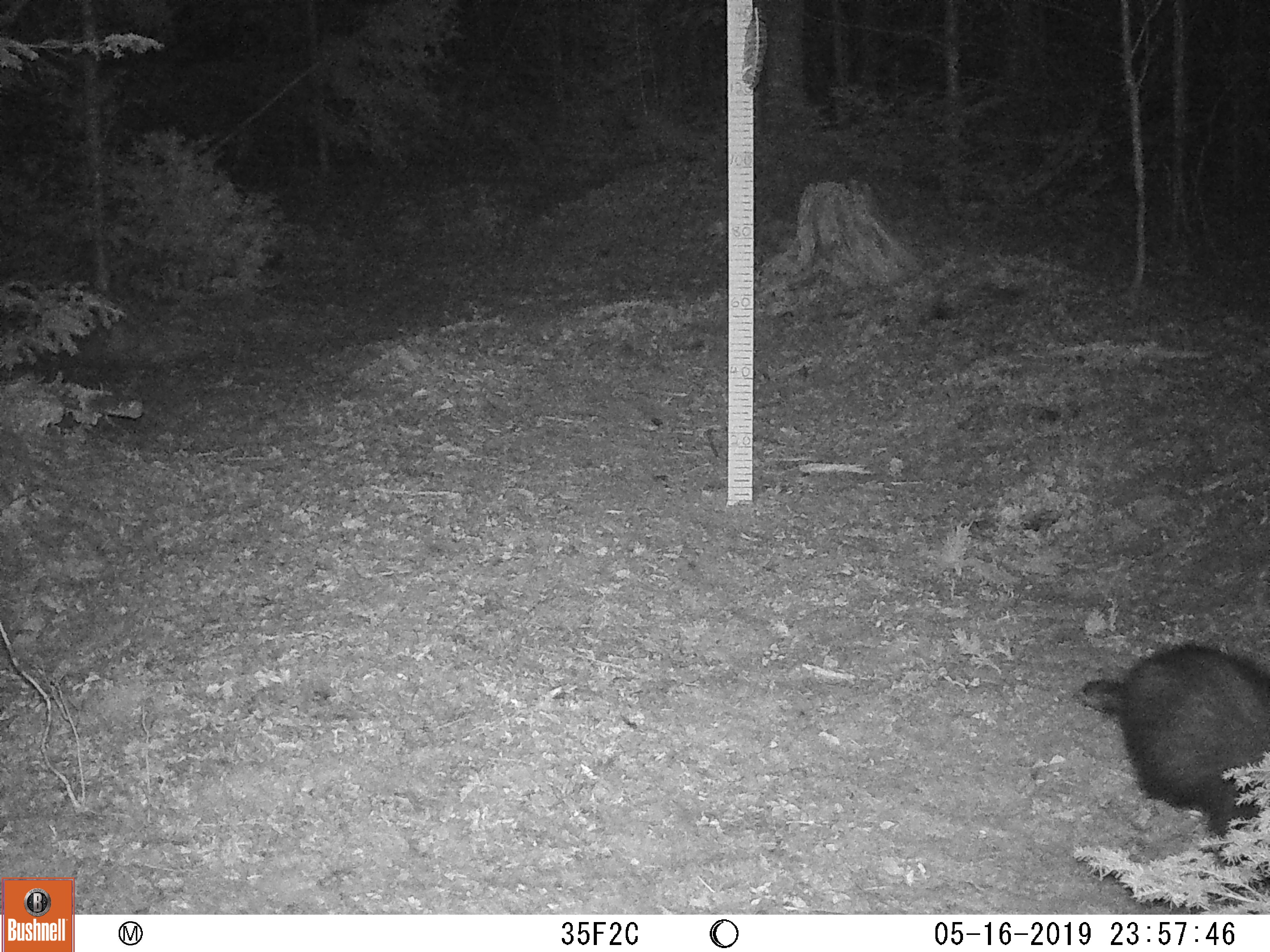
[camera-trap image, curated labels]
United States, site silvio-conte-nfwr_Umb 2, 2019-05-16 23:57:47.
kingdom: Animalia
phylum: Chordata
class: Mammalia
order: Rodentia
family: Sciuridae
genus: Marmota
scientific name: Marmota monax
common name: woodchuck